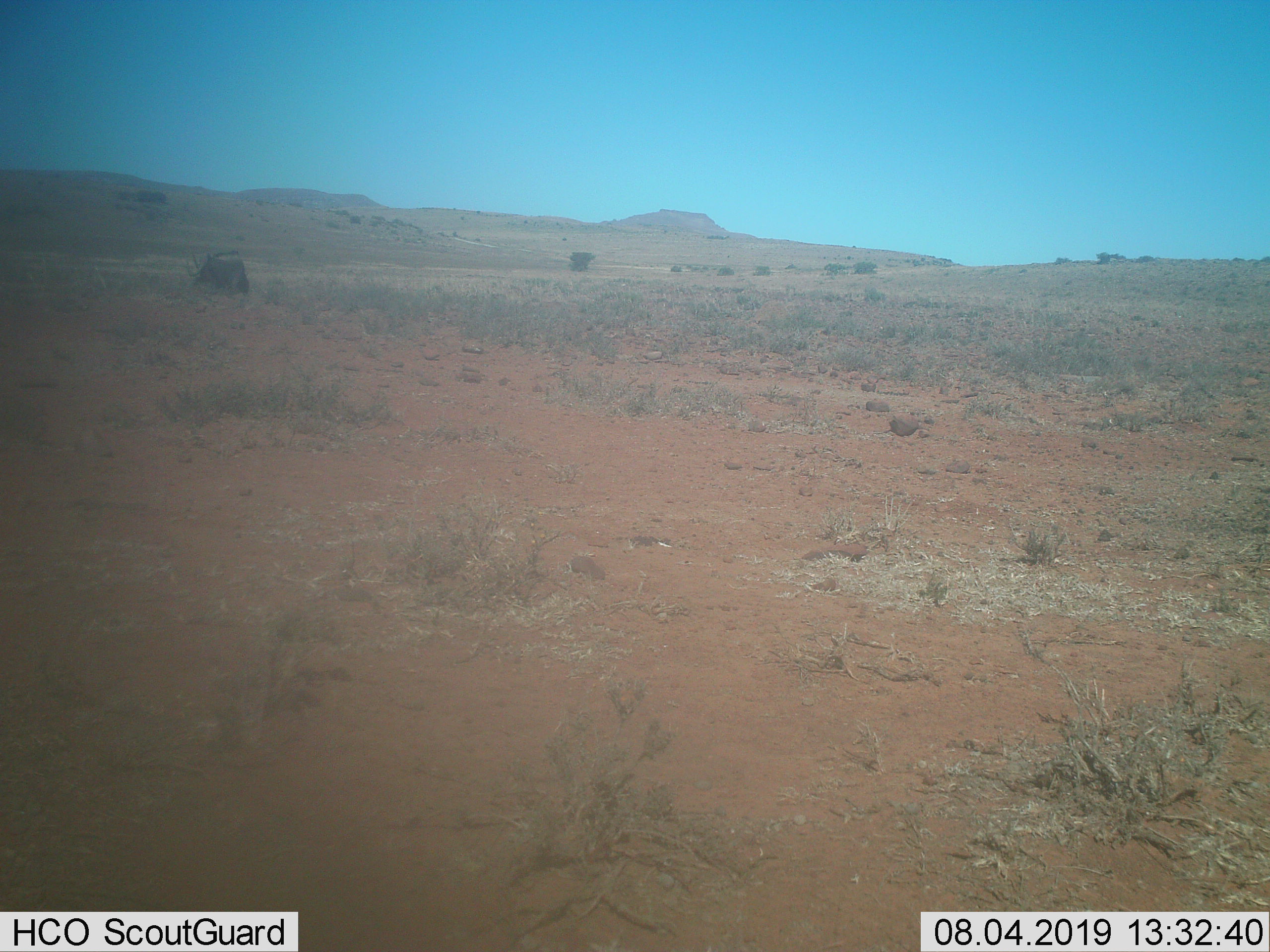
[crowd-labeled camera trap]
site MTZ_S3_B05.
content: unidentified animal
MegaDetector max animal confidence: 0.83